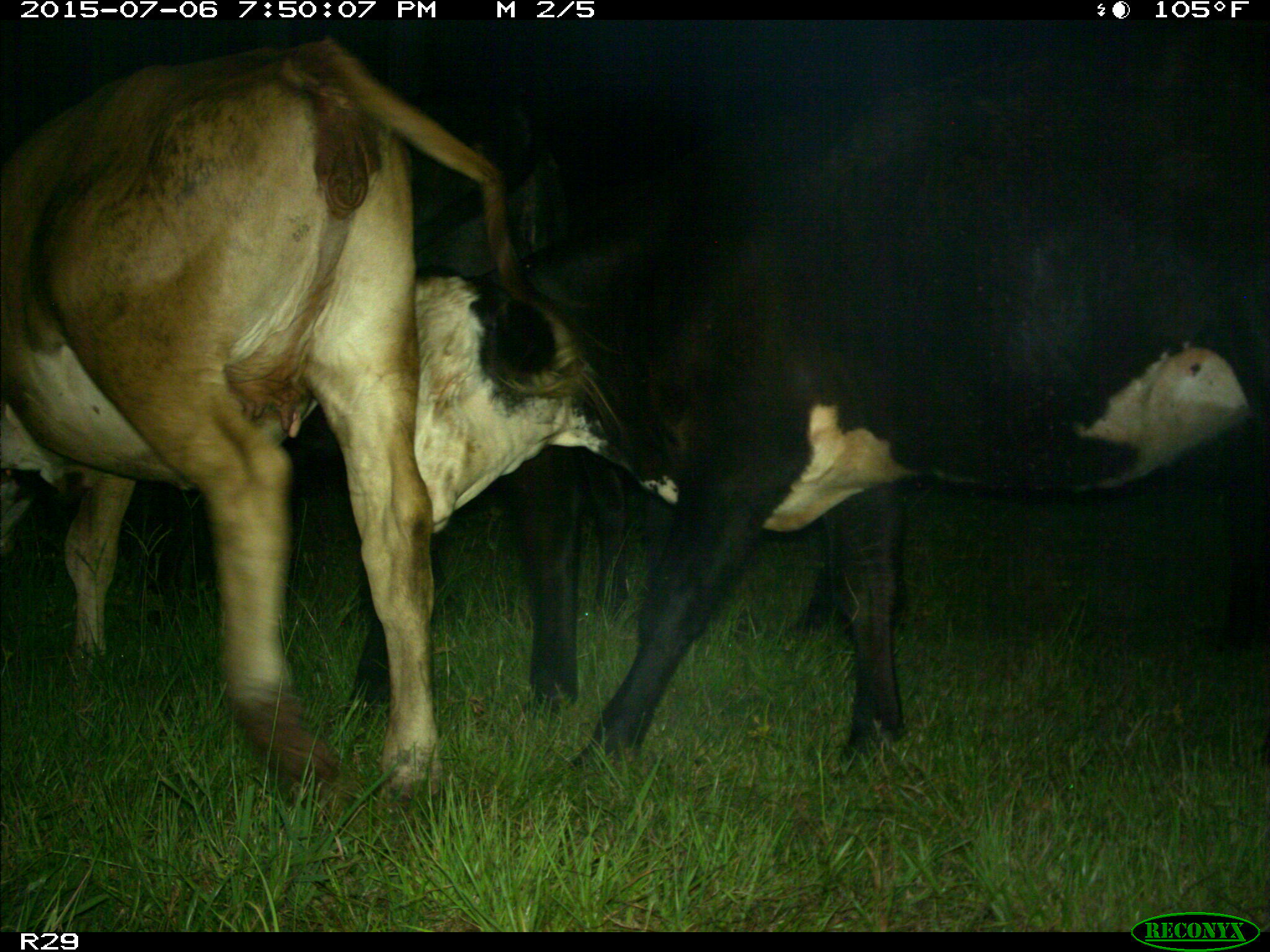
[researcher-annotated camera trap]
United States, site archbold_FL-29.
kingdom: Animalia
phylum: Chordata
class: Mammalia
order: Artiodactyla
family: Bovidae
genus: Bos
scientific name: Bos taurus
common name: domestic cow